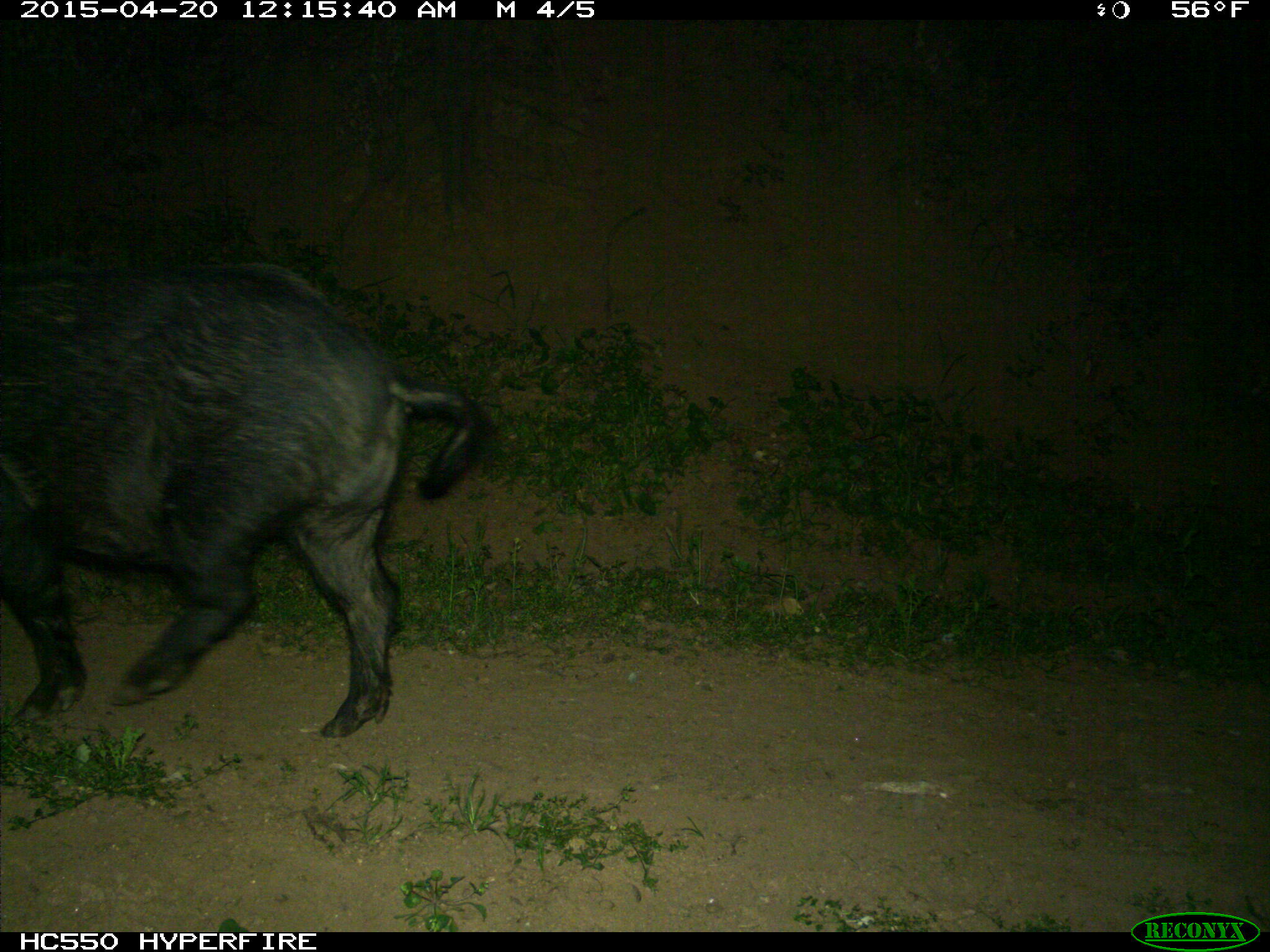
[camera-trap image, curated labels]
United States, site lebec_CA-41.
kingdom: Animalia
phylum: Chordata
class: Mammalia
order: Artiodactyla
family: Suidae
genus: Sus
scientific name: Sus scrofa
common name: wild boar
Sus scrofa (wild boar).